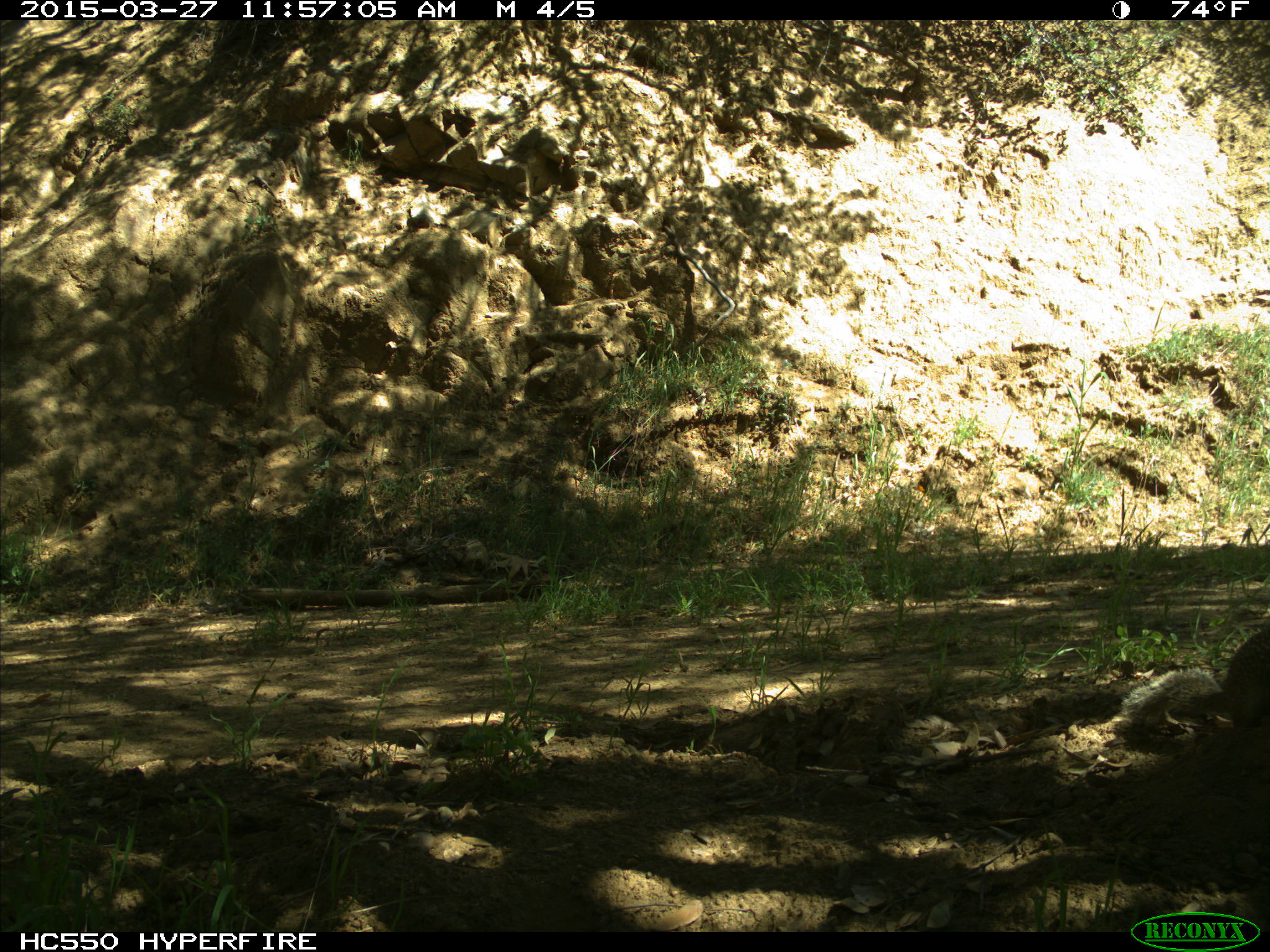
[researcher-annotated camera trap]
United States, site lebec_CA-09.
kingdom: Animalia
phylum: Chordata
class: Mammalia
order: Rodentia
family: Sciuridae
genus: Otospermophilus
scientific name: Otospermophilus beecheyi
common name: california ground squirrel